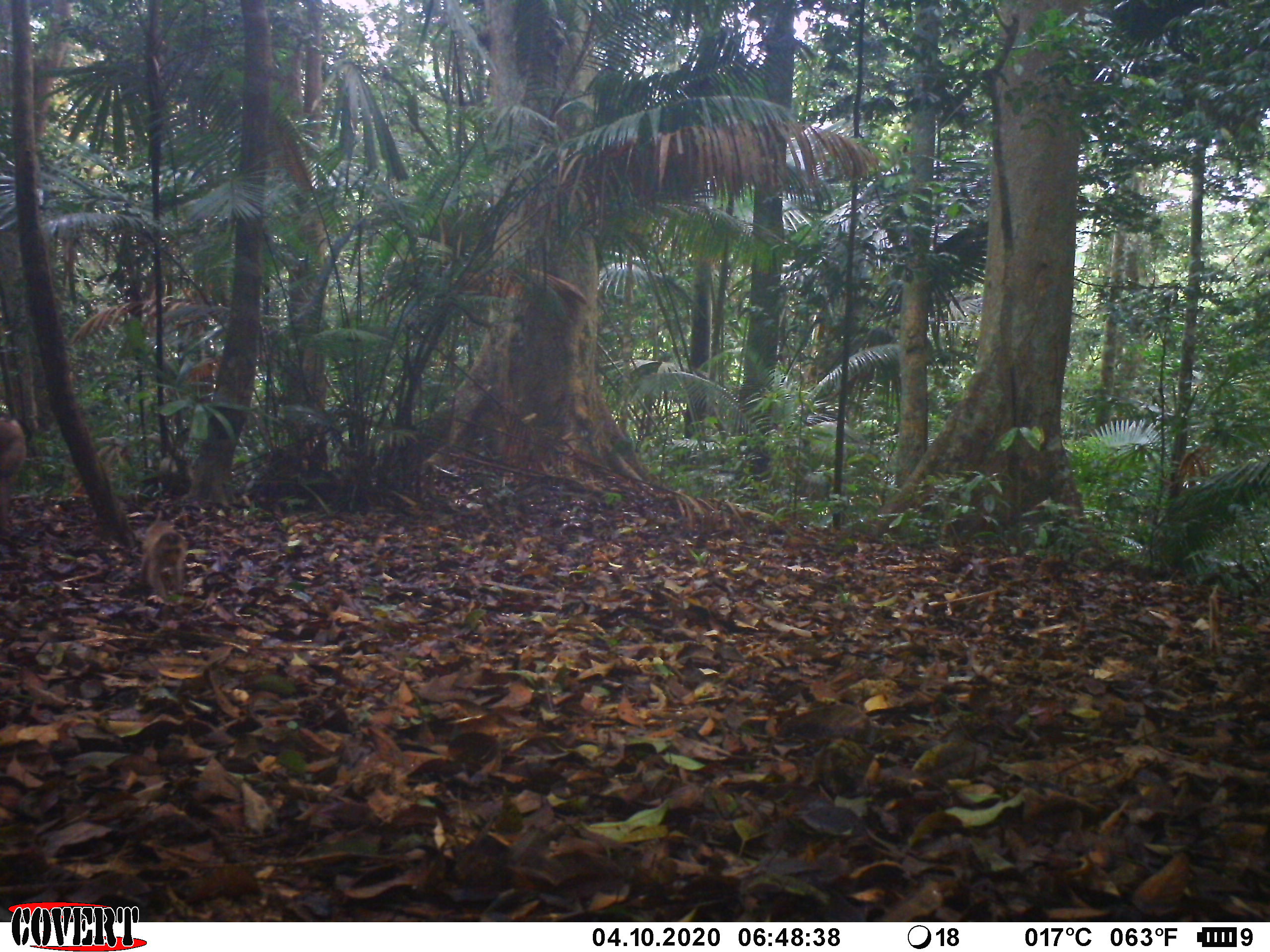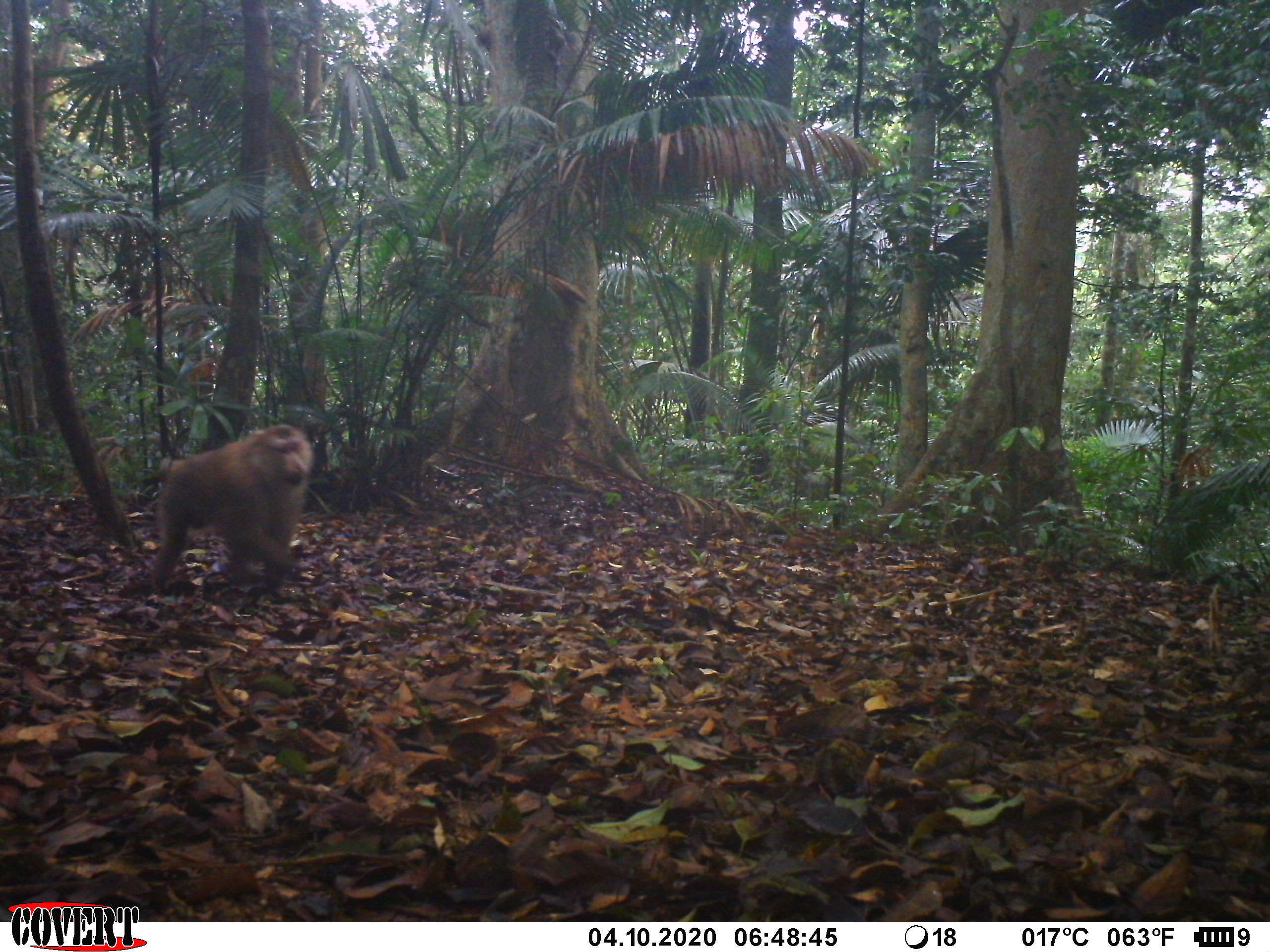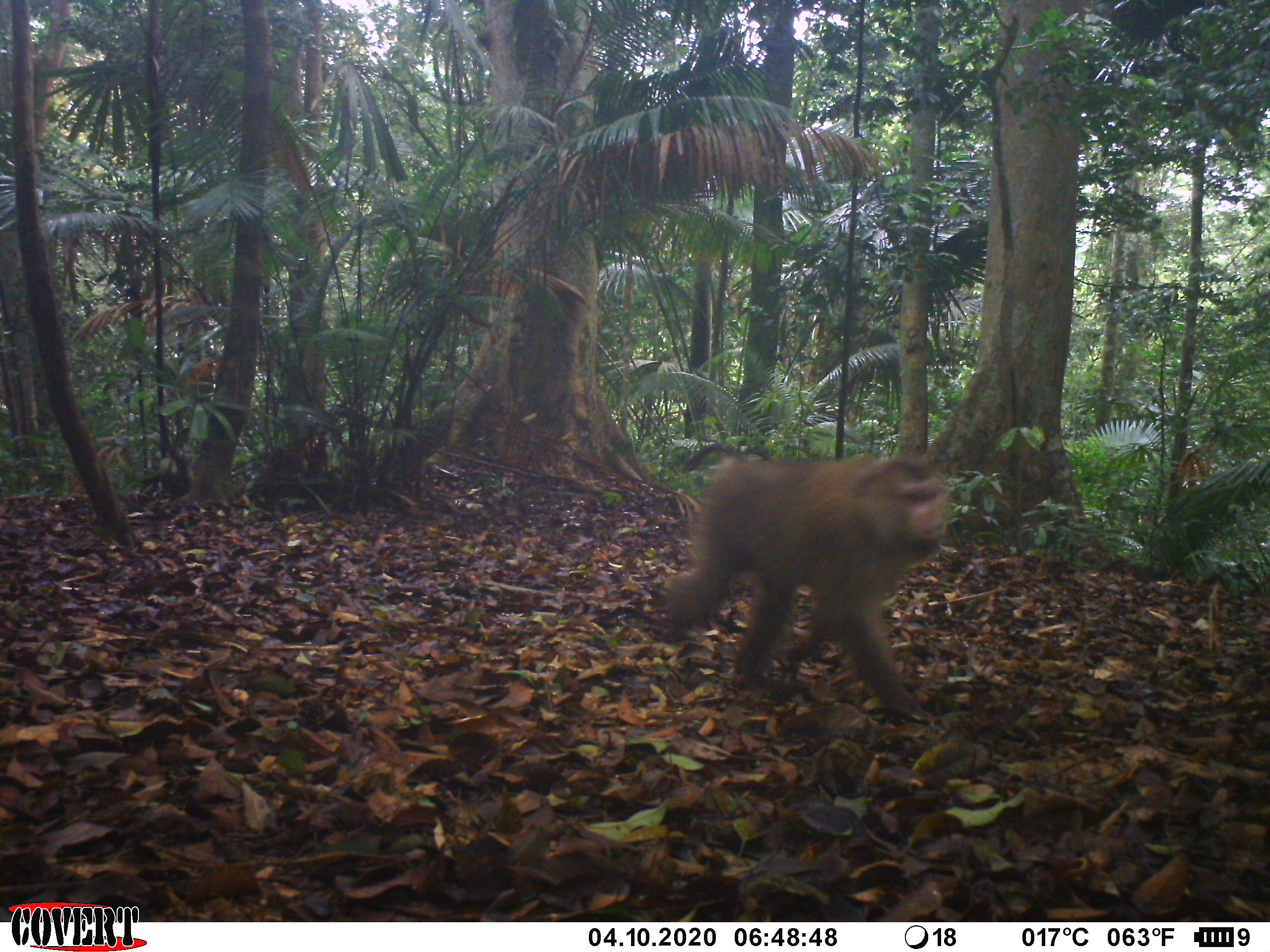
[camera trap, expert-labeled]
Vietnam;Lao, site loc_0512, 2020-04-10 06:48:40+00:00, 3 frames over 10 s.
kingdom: Animalia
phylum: Chordata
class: Mammalia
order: Primates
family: Cercopithecidae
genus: Macaca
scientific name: Macaca nemestrina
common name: pig-tailed macaque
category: pig tailed macaque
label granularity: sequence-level